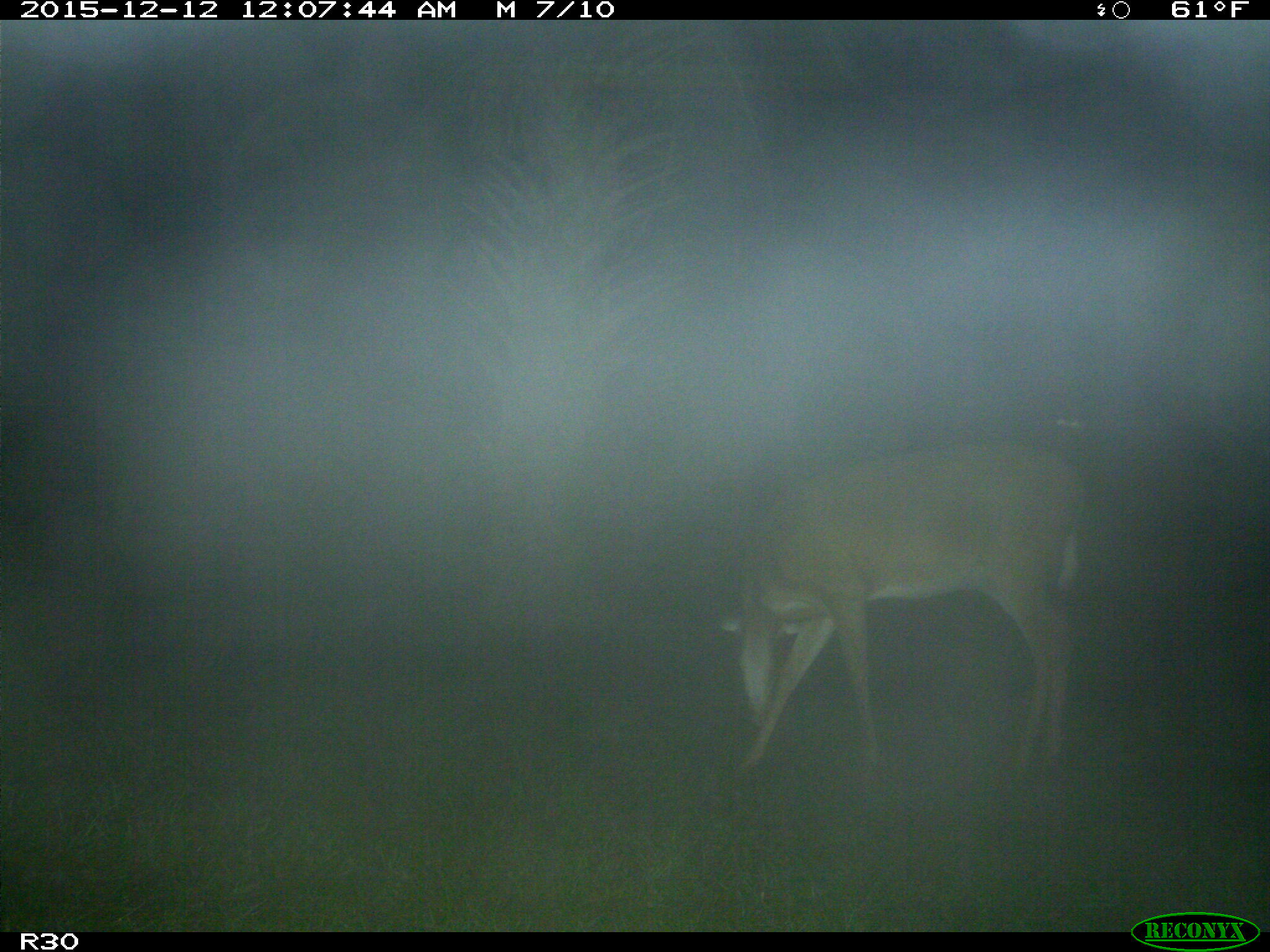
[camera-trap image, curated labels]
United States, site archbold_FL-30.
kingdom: Animalia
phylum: Chordata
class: Mammalia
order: Artiodactyla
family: Cervidae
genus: Odocoileus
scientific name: Odocoileus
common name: deer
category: unidentified deer